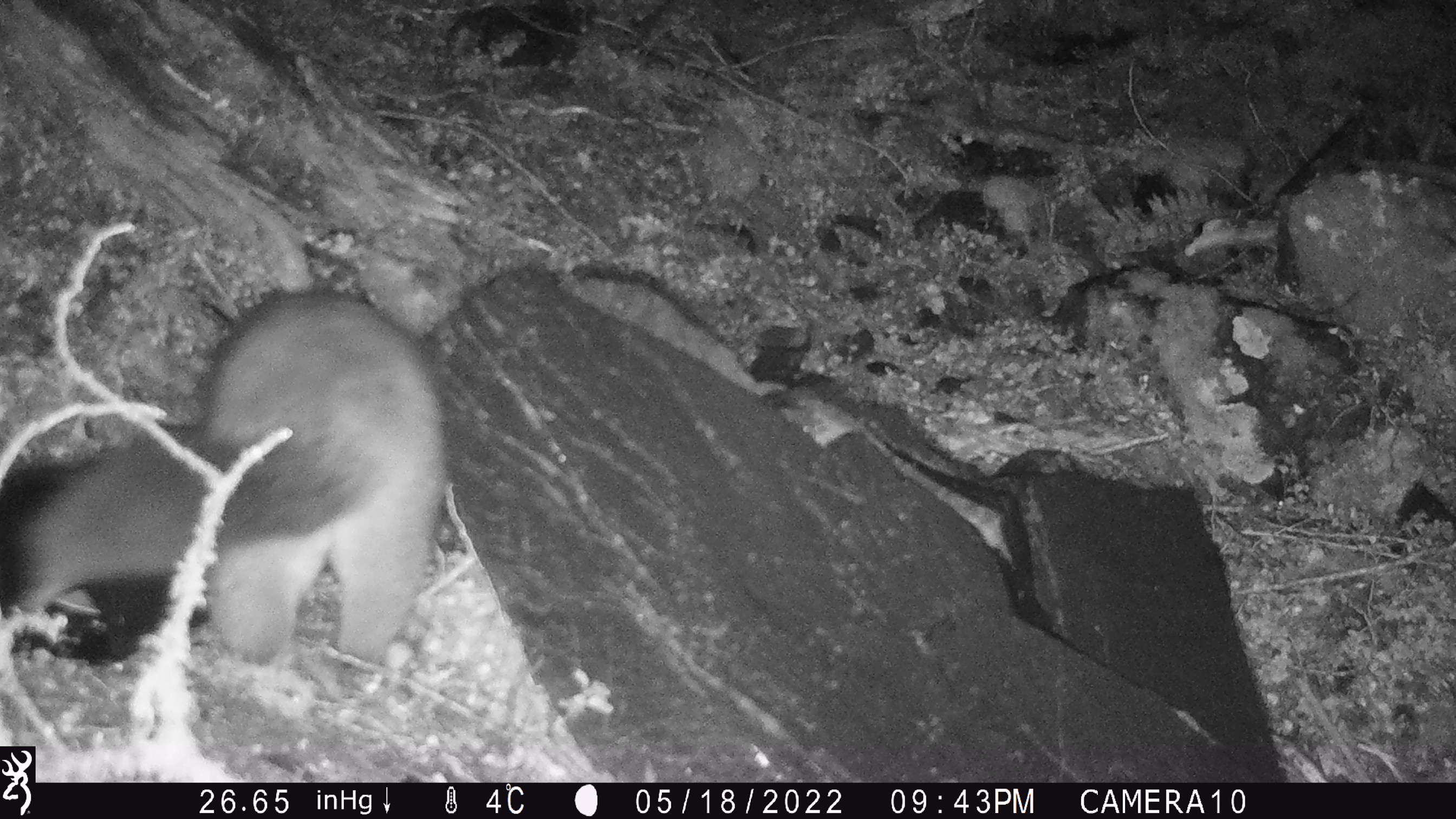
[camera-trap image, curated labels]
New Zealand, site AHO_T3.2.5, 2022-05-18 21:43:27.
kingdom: Animalia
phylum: Chordata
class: Mammalia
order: Diprotodontia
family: Phalangeridae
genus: Trichosurus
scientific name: Trichosurus vulpecula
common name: common brushtail possum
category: possum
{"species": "possum (common brushtail possum) (Trichosurus vulpecula)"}